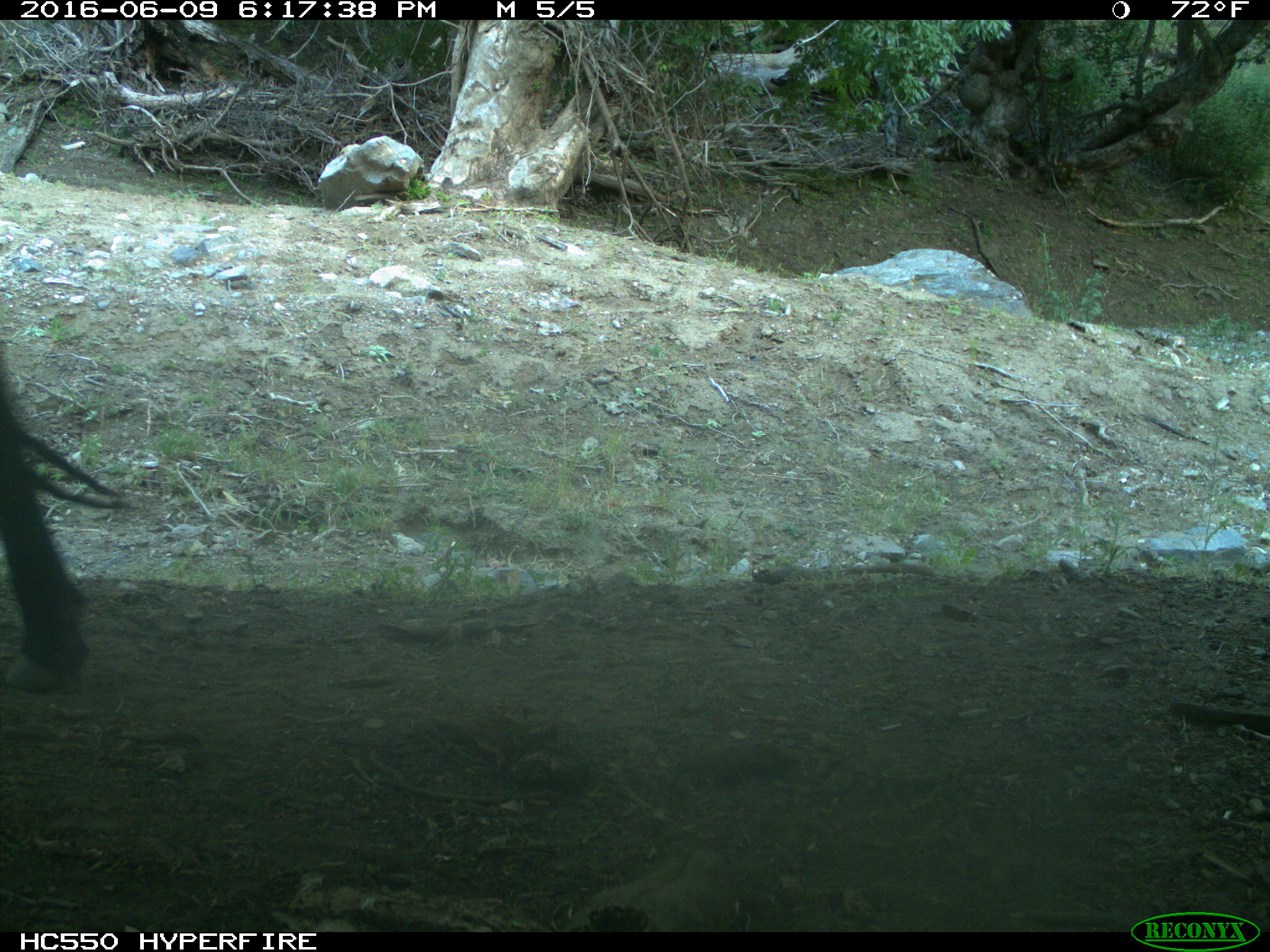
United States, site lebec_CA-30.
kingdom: Animalia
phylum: Chordata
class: Mammalia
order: Artiodactyla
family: Bovidae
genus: Bos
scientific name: Bos taurus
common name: domestic cow